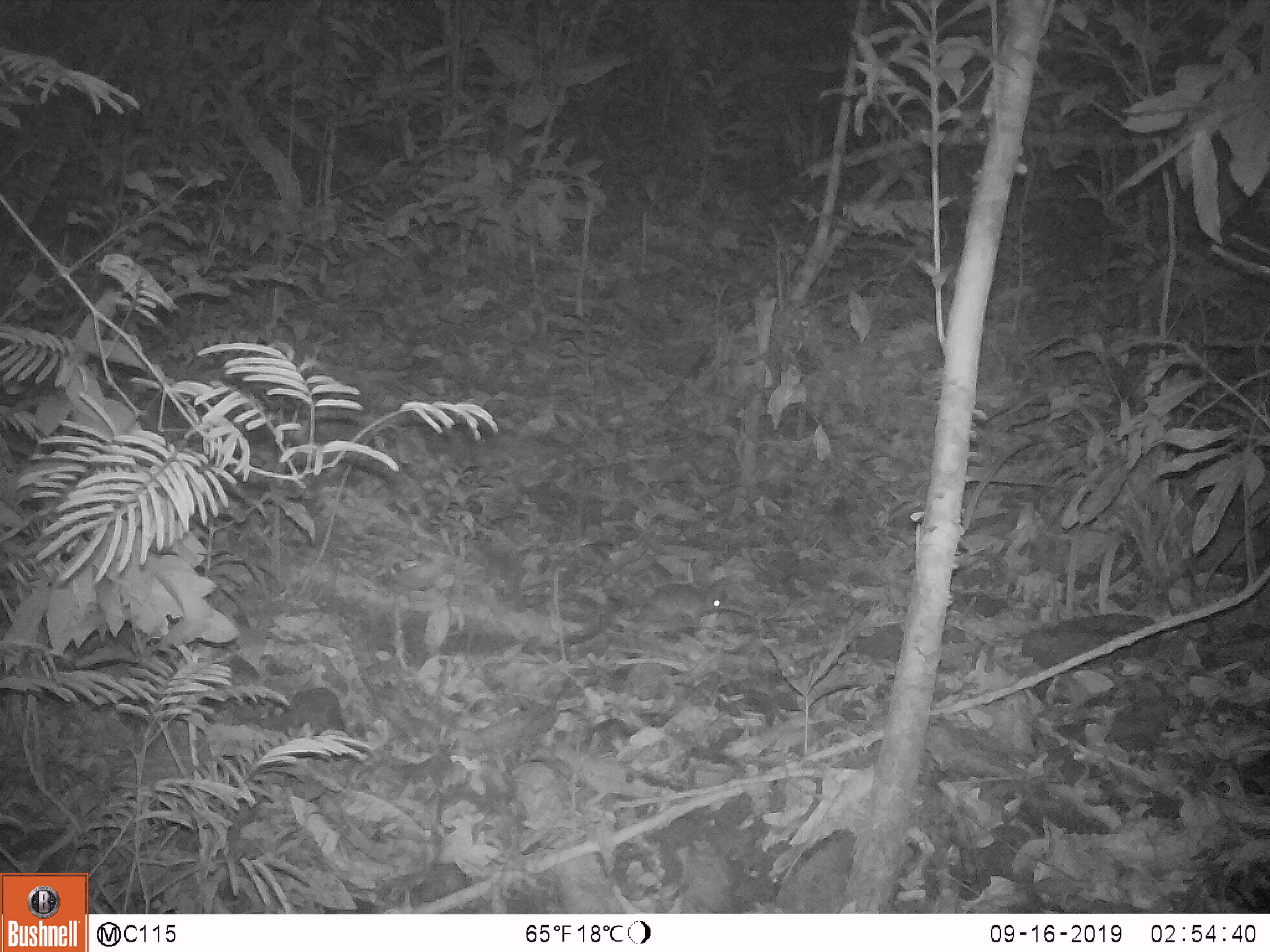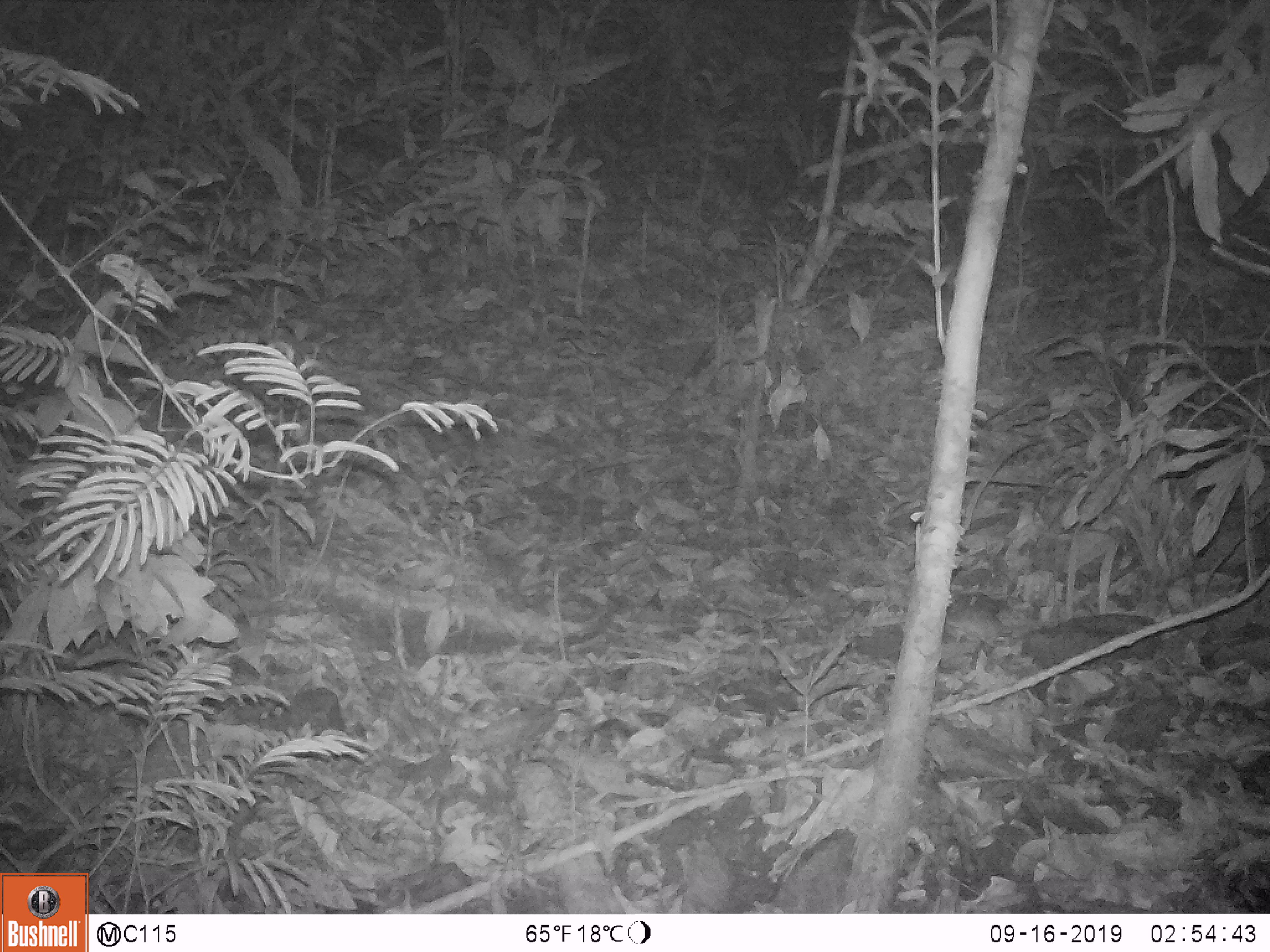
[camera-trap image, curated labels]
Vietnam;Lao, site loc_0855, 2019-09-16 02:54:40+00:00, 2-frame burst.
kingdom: Animalia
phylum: Chordata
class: Mammalia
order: Rodentia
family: Muridae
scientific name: Muridae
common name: old-world mice and rats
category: unidentified murid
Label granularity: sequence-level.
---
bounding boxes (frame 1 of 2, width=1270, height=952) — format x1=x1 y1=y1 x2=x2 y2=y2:
unidentified murid: x1=645 y1=578 x2=729 y2=624